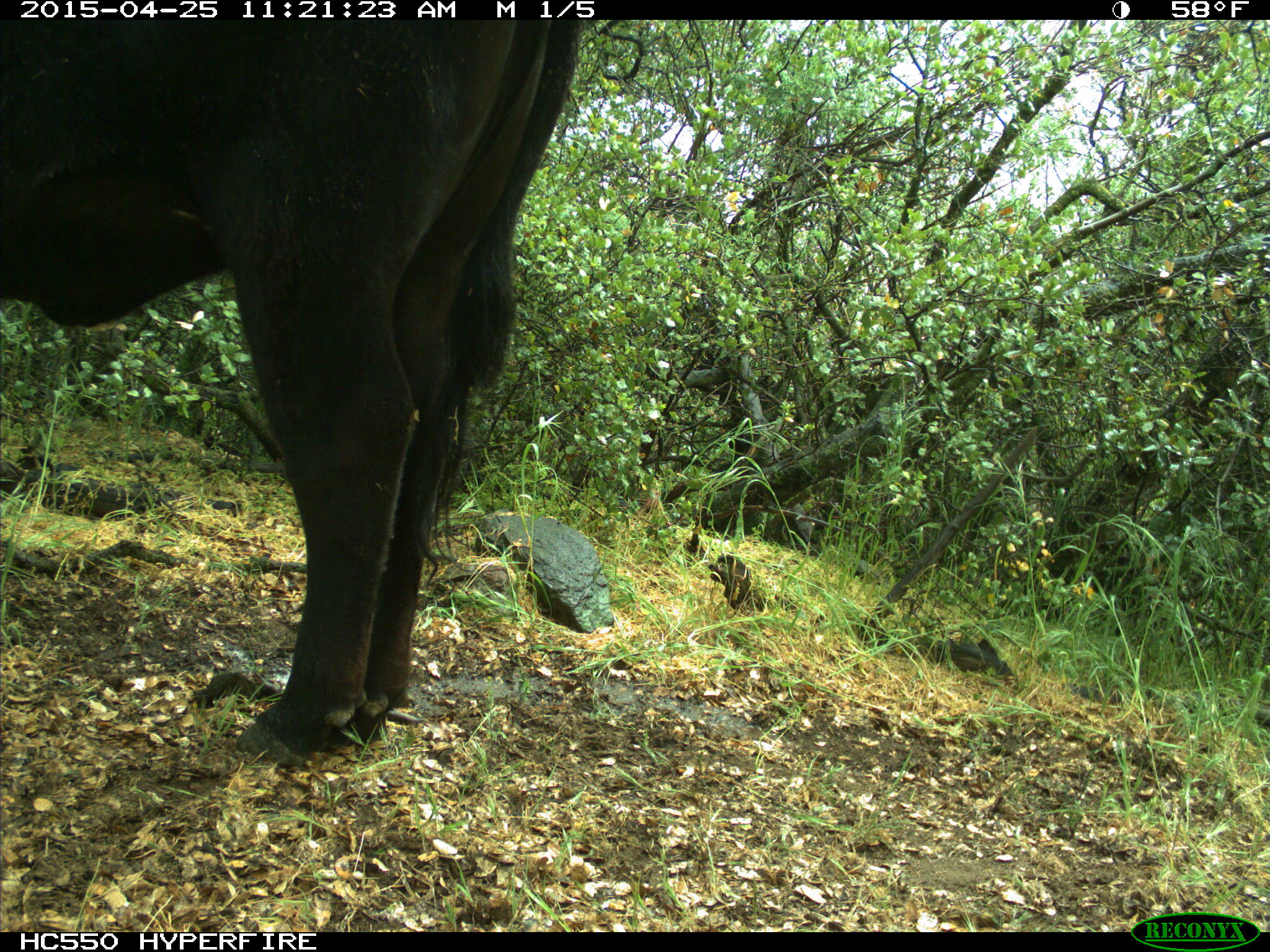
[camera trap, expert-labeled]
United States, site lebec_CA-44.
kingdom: Animalia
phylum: Chordata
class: Mammalia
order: Artiodactyla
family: Suidae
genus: Sus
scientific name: Sus scrofa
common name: wild boar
Sus scrofa (wild boar).